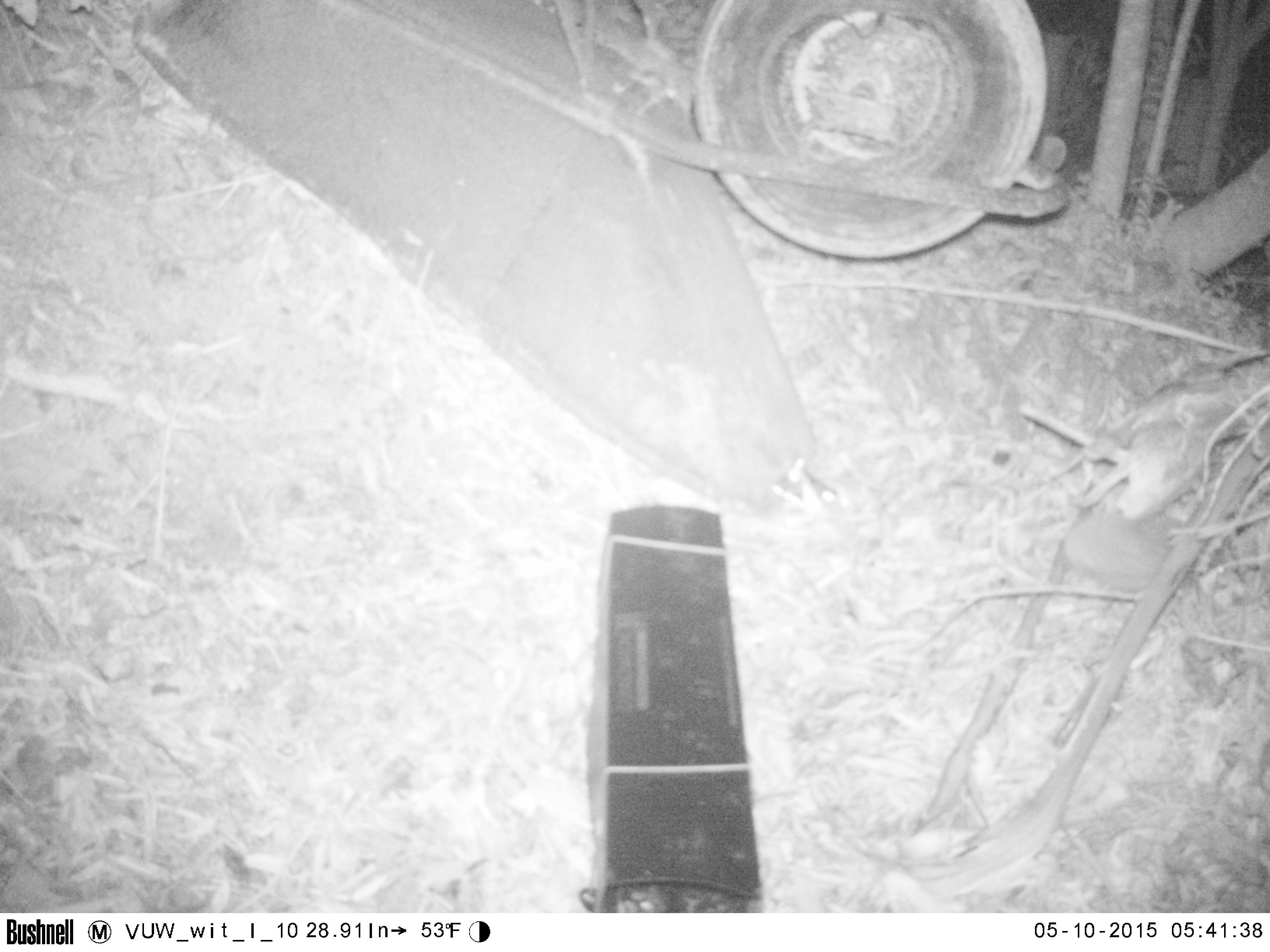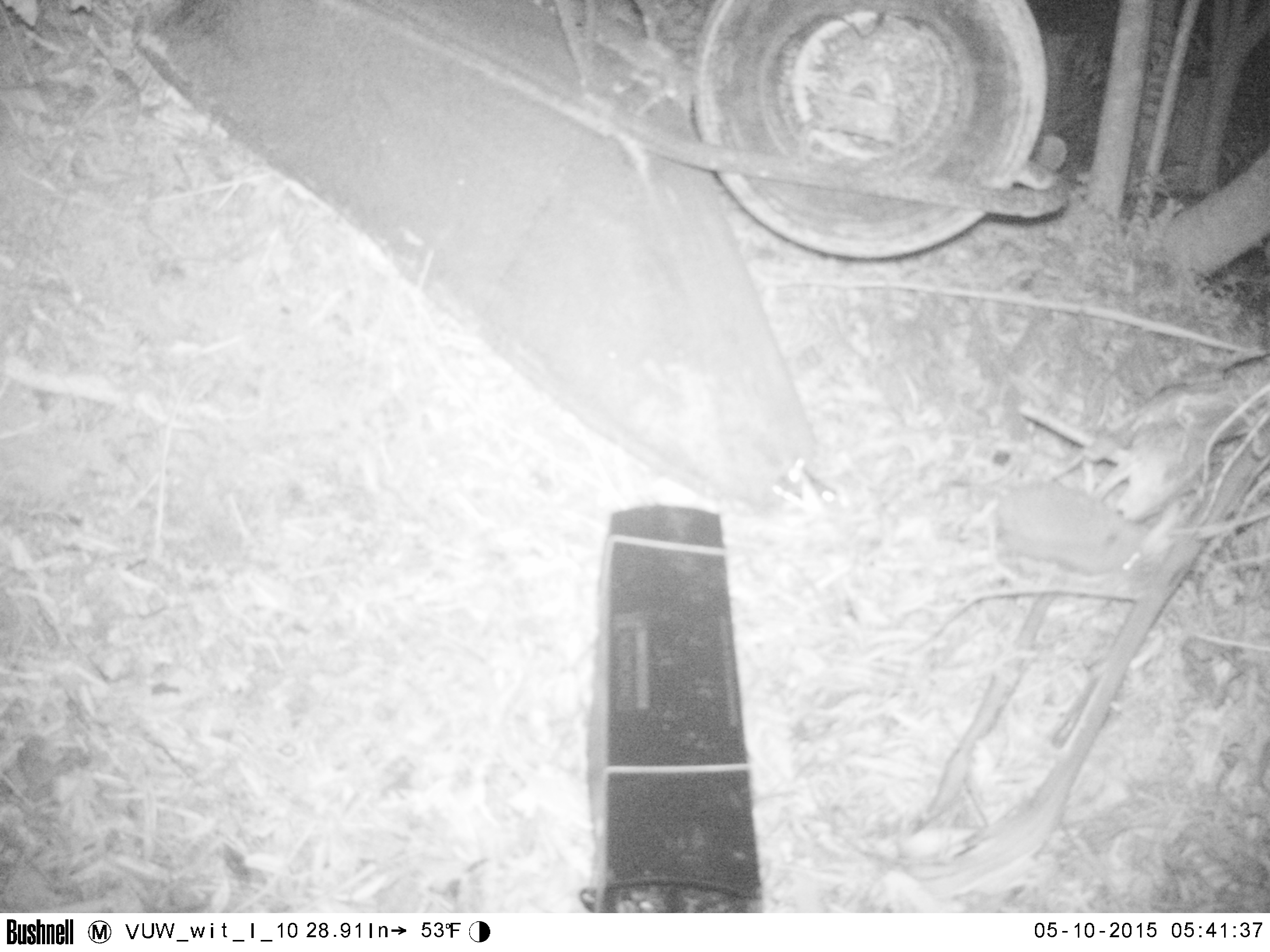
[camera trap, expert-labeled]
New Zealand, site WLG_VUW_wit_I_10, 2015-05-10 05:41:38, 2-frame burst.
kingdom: Animalia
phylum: Chordata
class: Mammalia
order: Eulipotyphla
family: Erinaceidae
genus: Erinaceus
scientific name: Erinaceus europaeus europaeus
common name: european hedgehog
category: hedgehog